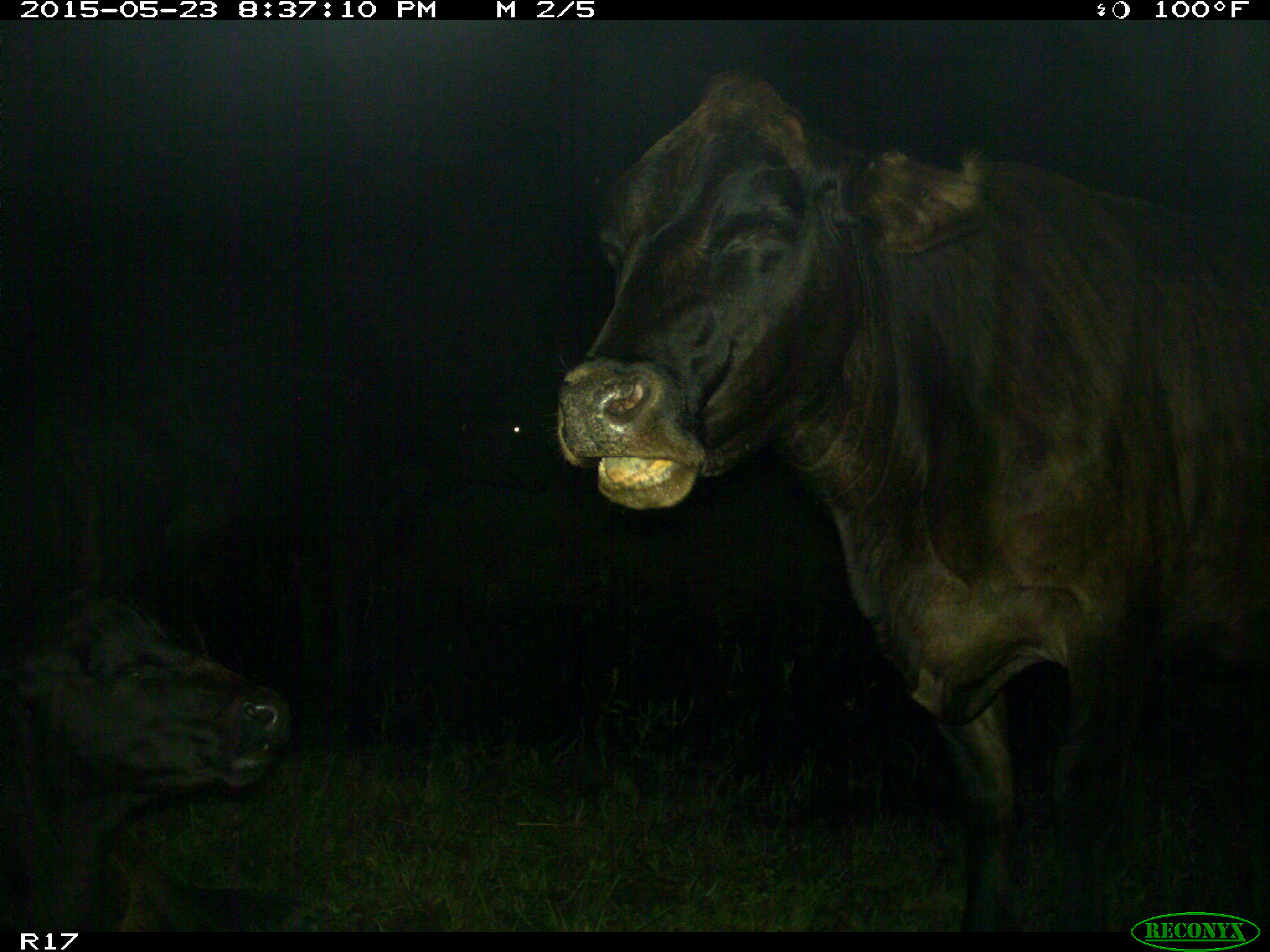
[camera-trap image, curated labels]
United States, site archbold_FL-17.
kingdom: Animalia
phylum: Chordata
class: Mammalia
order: Artiodactyla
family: Bovidae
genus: Bos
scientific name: Bos taurus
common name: domestic cow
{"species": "Bos taurus (domestic cow)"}